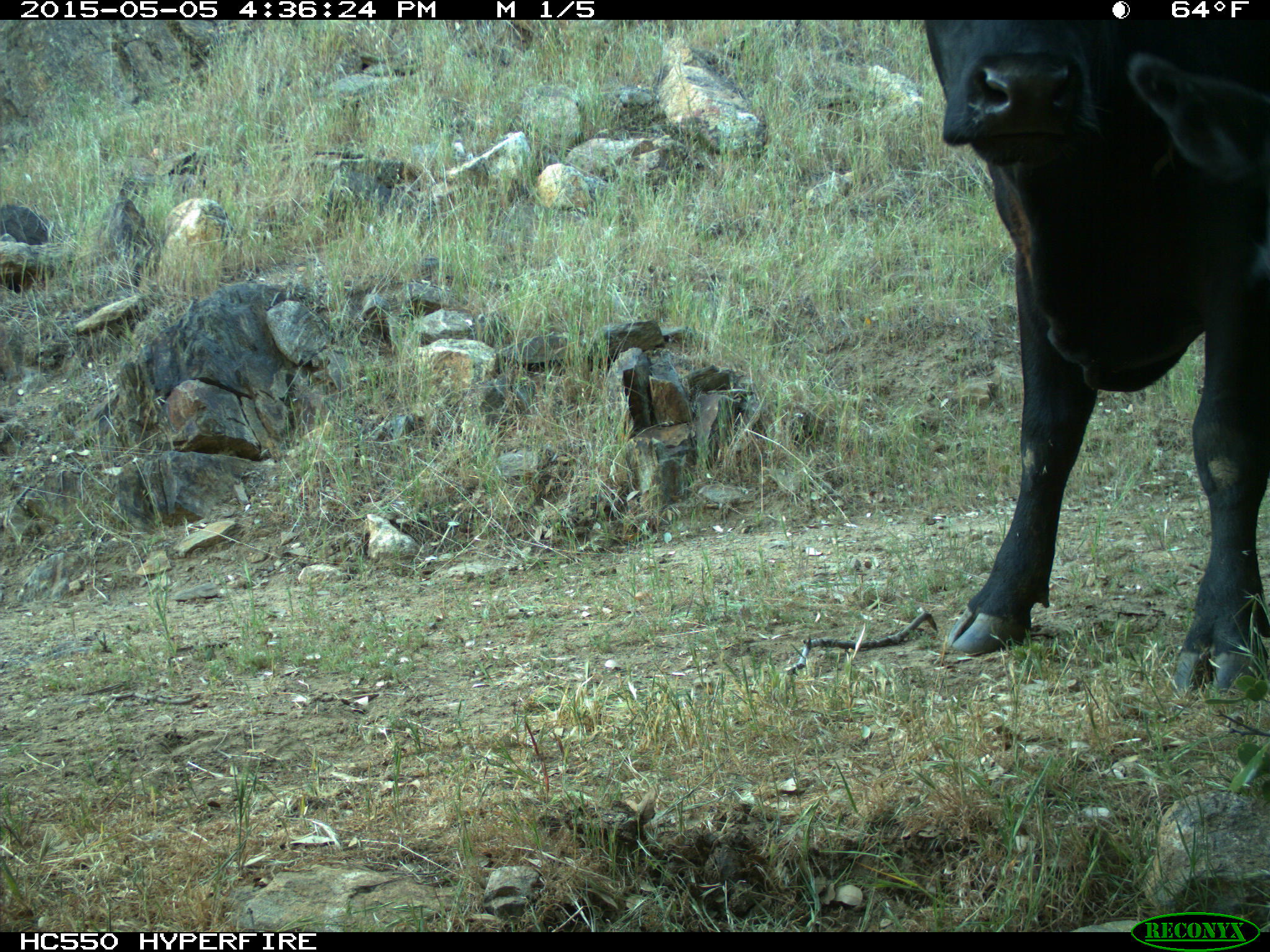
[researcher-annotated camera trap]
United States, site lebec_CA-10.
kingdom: Animalia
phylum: Chordata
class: Mammalia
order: Artiodactyla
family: Bovidae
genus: Bos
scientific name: Bos taurus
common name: domestic cow